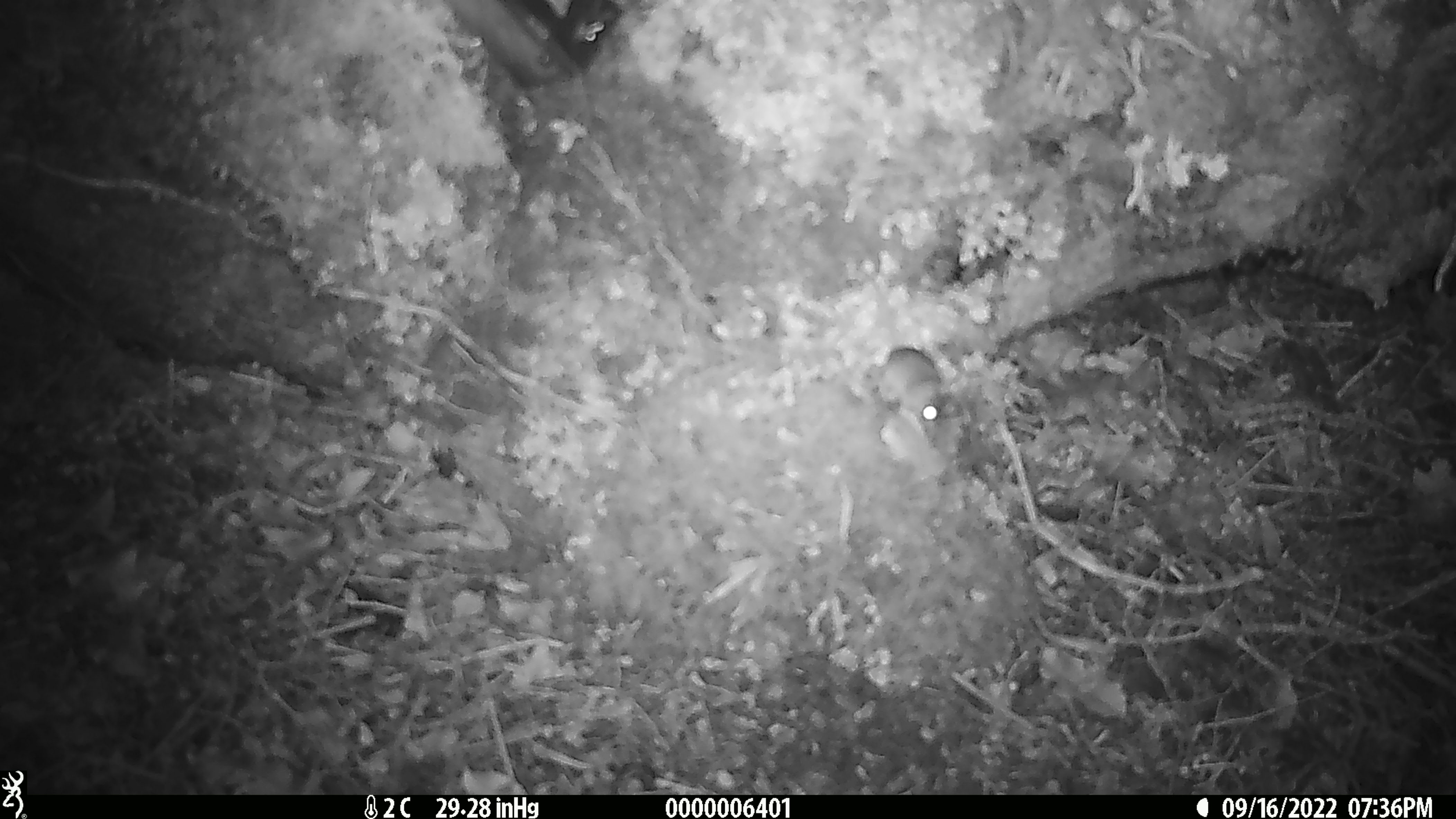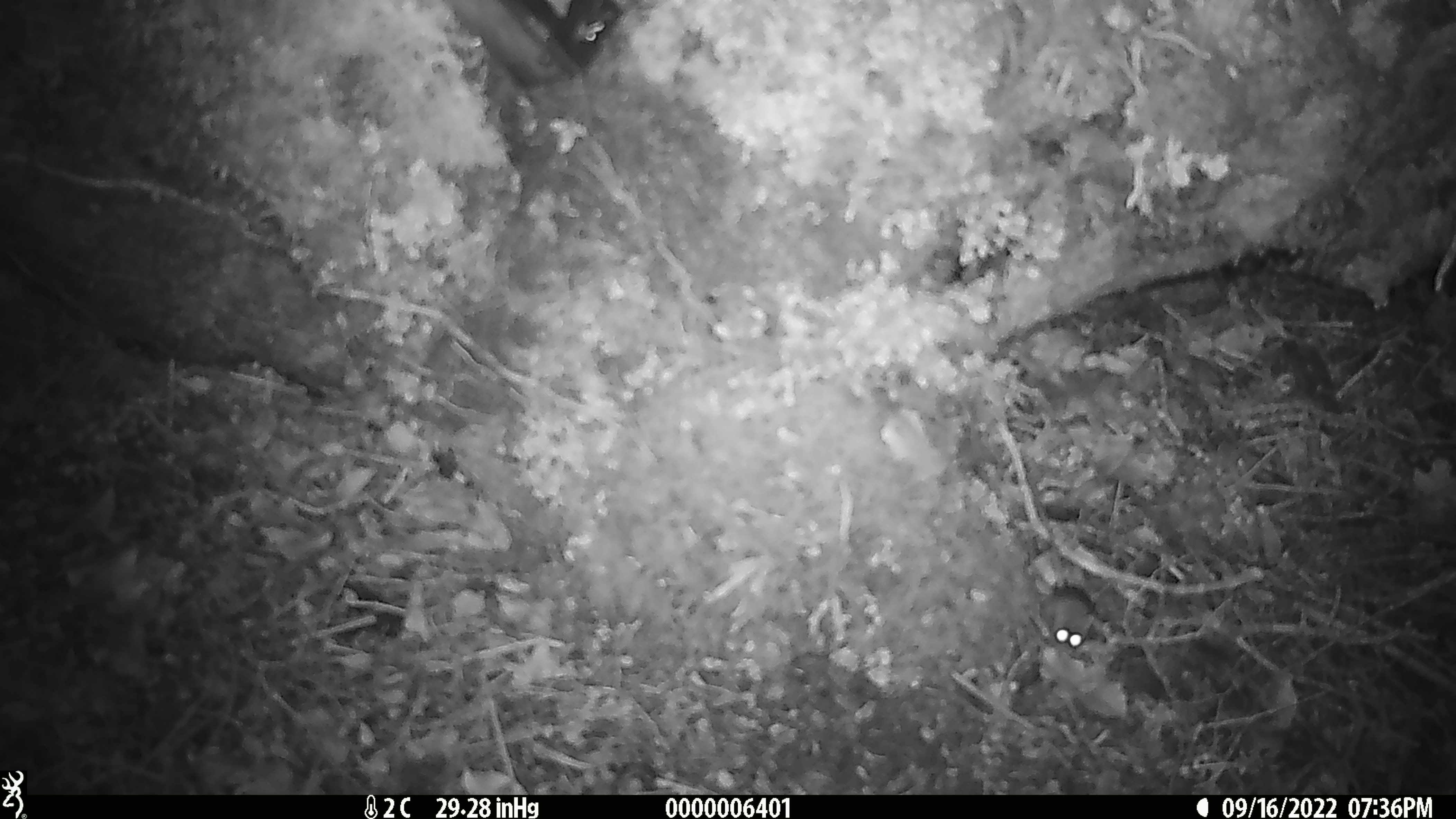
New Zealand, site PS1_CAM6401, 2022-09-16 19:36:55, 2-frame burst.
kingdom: Animalia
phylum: Chordata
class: Mammalia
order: Rodentia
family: Muridae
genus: Mus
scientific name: Mus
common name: mouse